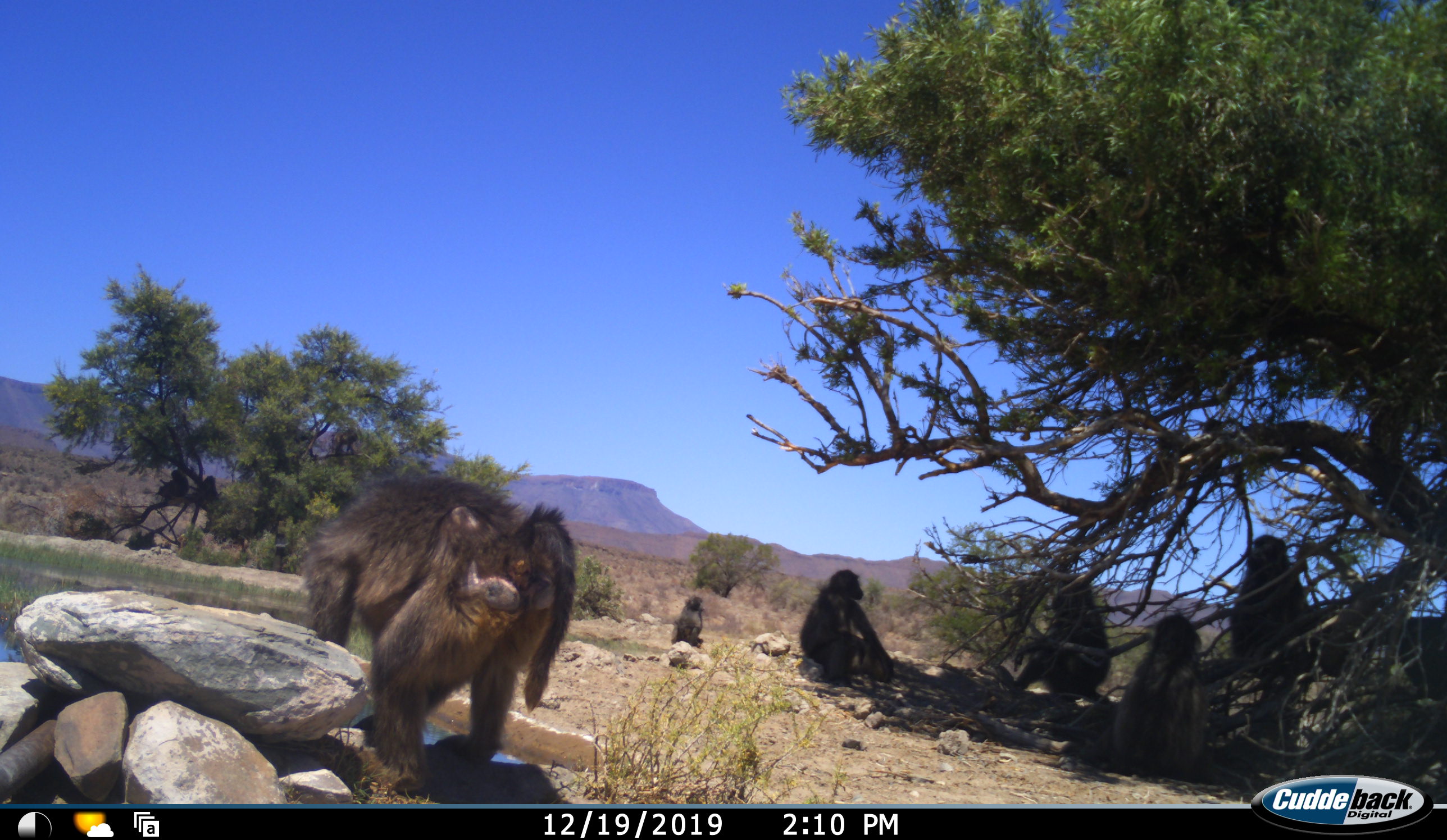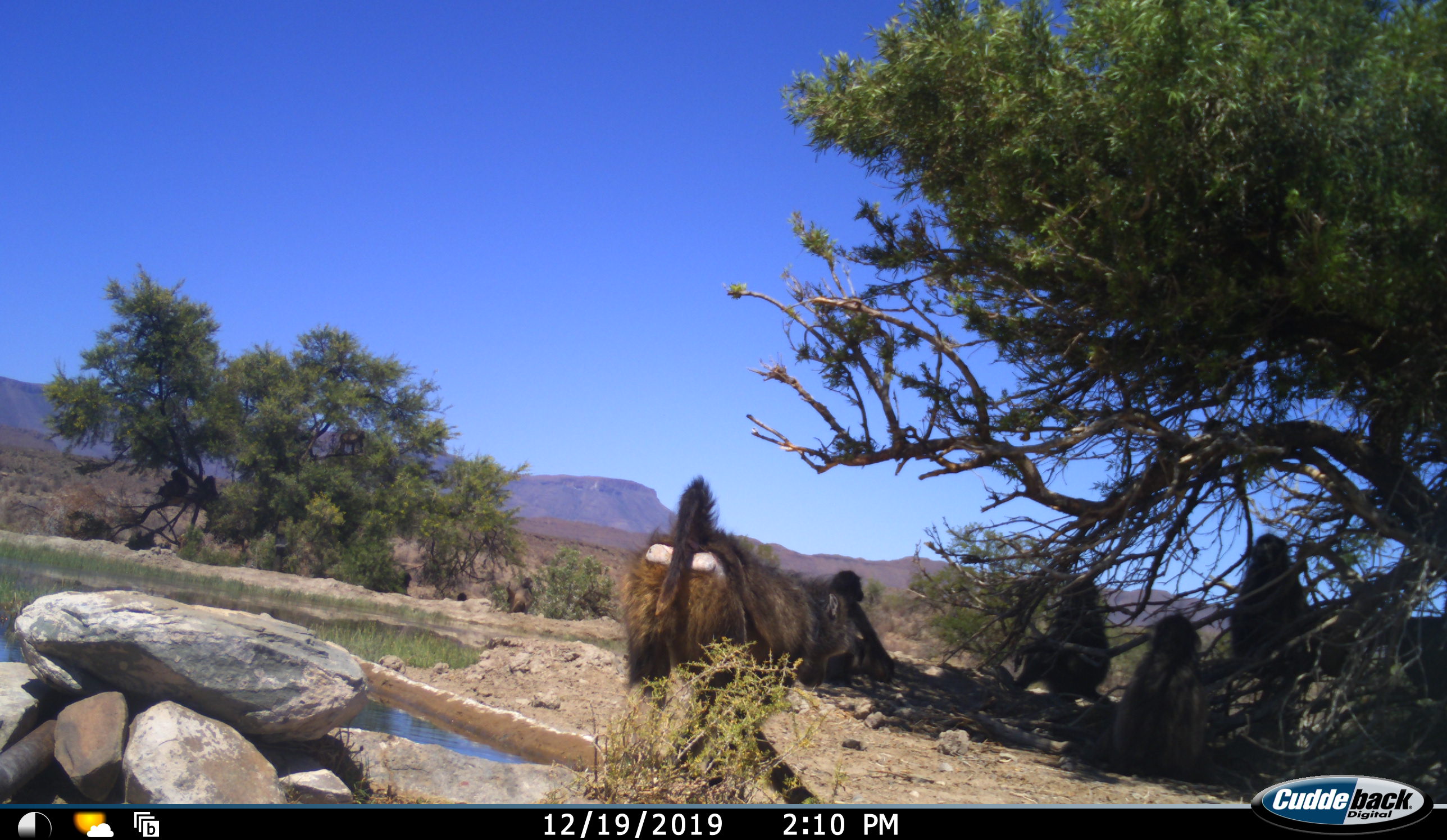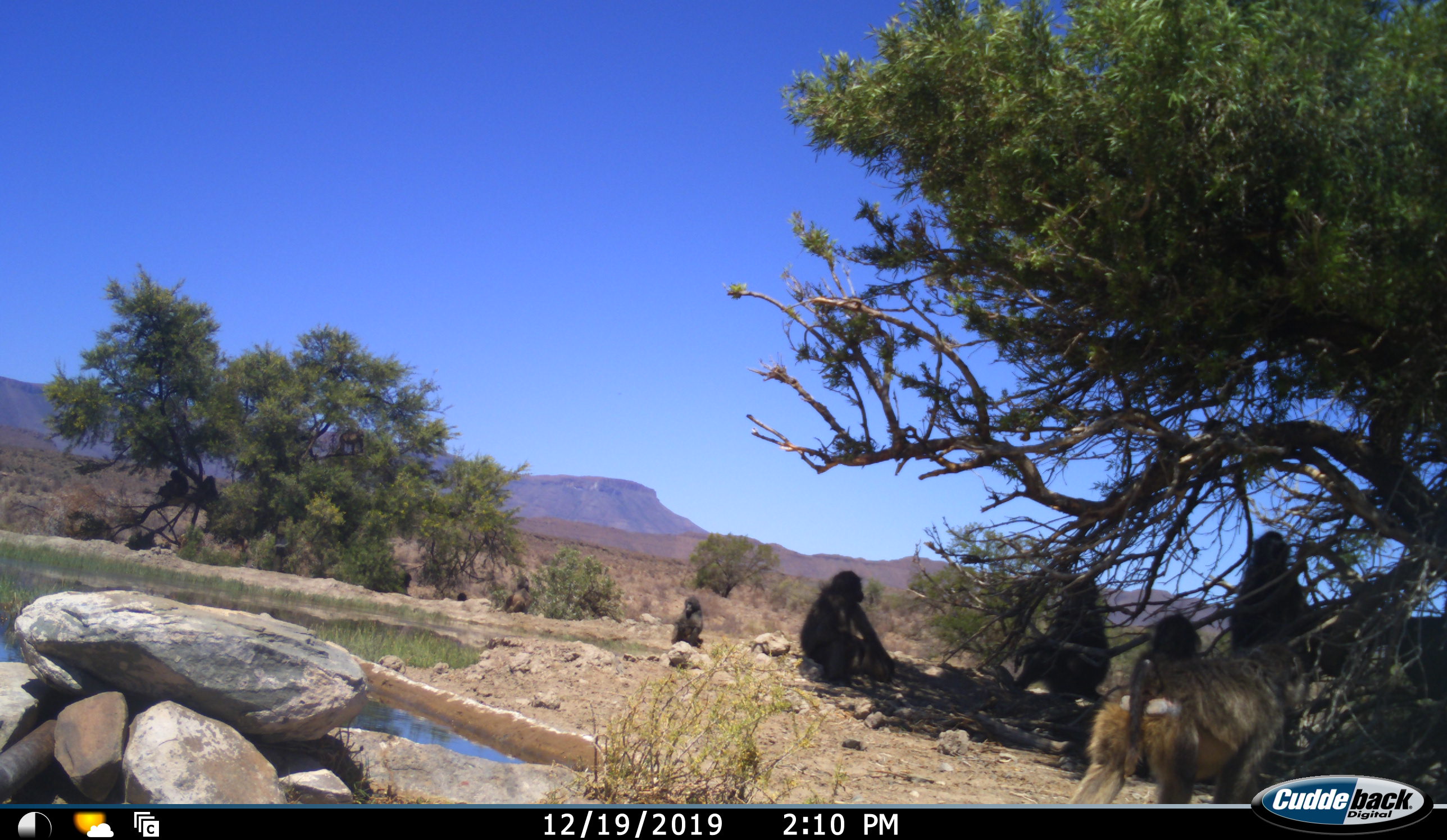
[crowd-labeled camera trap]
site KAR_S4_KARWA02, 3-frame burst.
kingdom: Animalia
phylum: Chordata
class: Mammalia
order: Primates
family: Cercopithecidae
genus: Papio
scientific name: Papio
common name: baboon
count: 9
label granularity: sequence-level